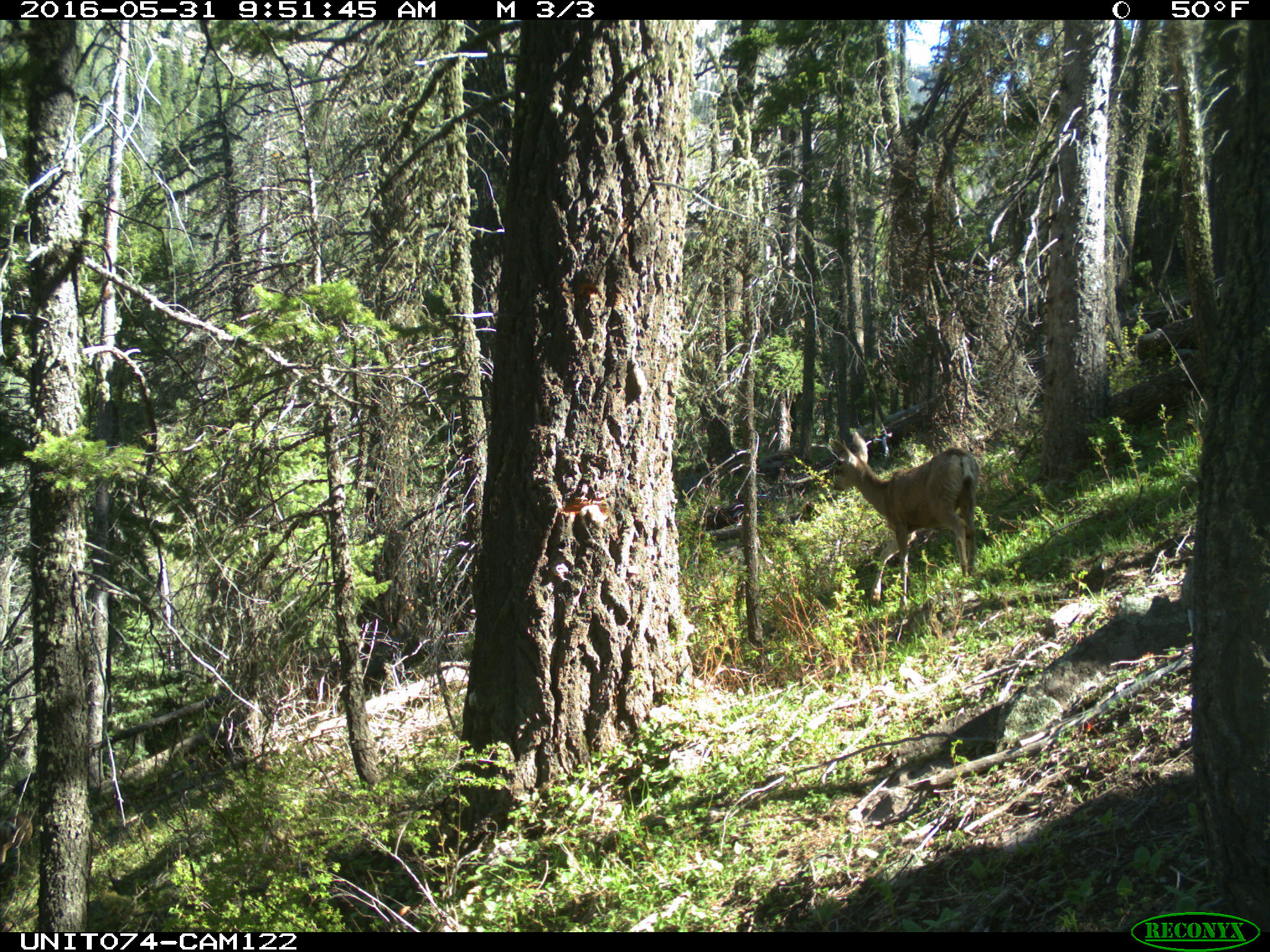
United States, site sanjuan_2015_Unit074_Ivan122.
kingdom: Animalia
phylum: Chordata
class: Mammalia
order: Artiodactyla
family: Cervidae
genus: Odocoileus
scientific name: Odocoileus hemionus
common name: mule deer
Odocoileus hemionus (mule deer).